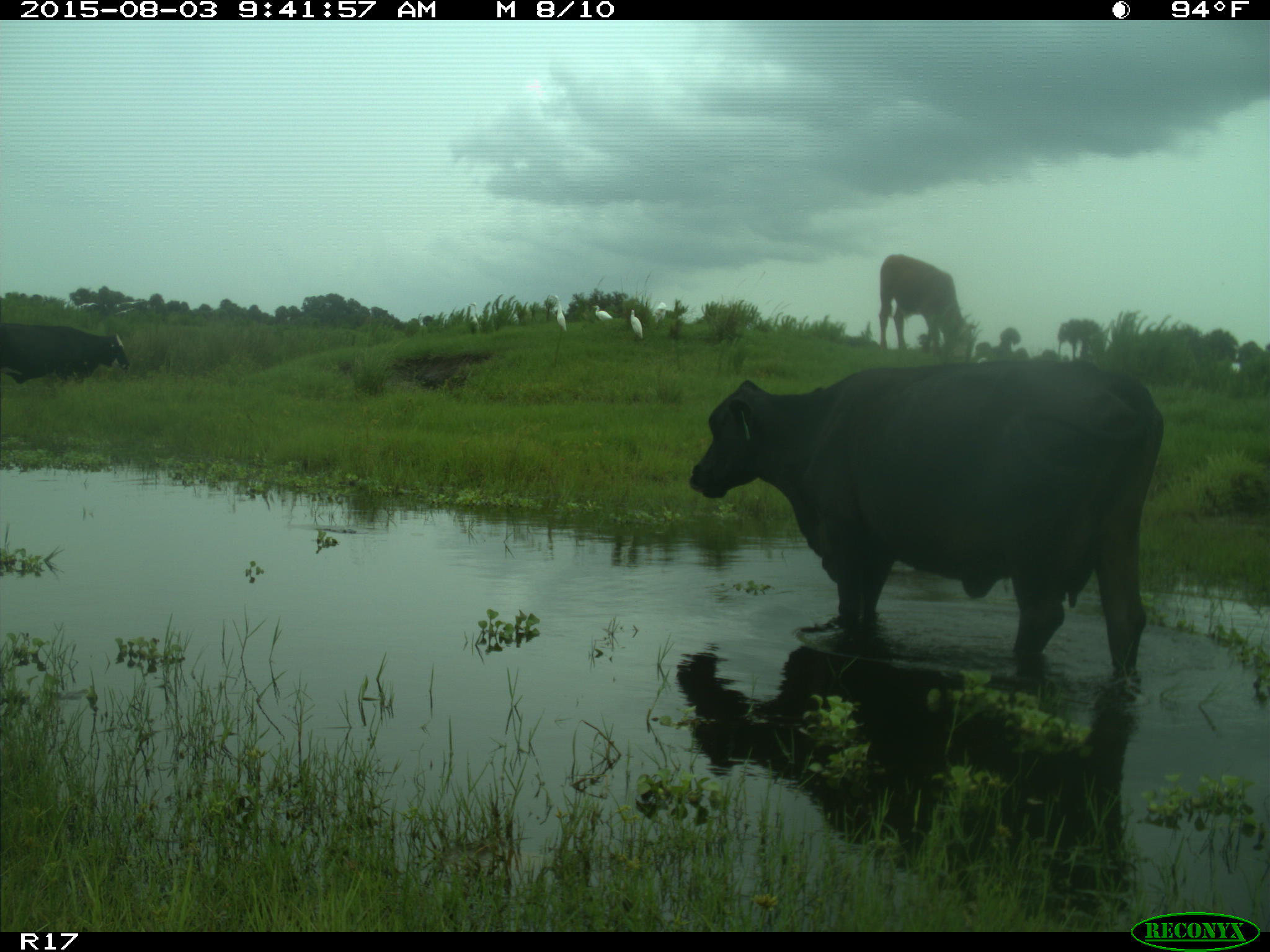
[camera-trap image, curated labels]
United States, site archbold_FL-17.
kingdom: Animalia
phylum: Chordata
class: Mammalia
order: Artiodactyla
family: Bovidae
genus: Bos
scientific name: Bos taurus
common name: domestic cow